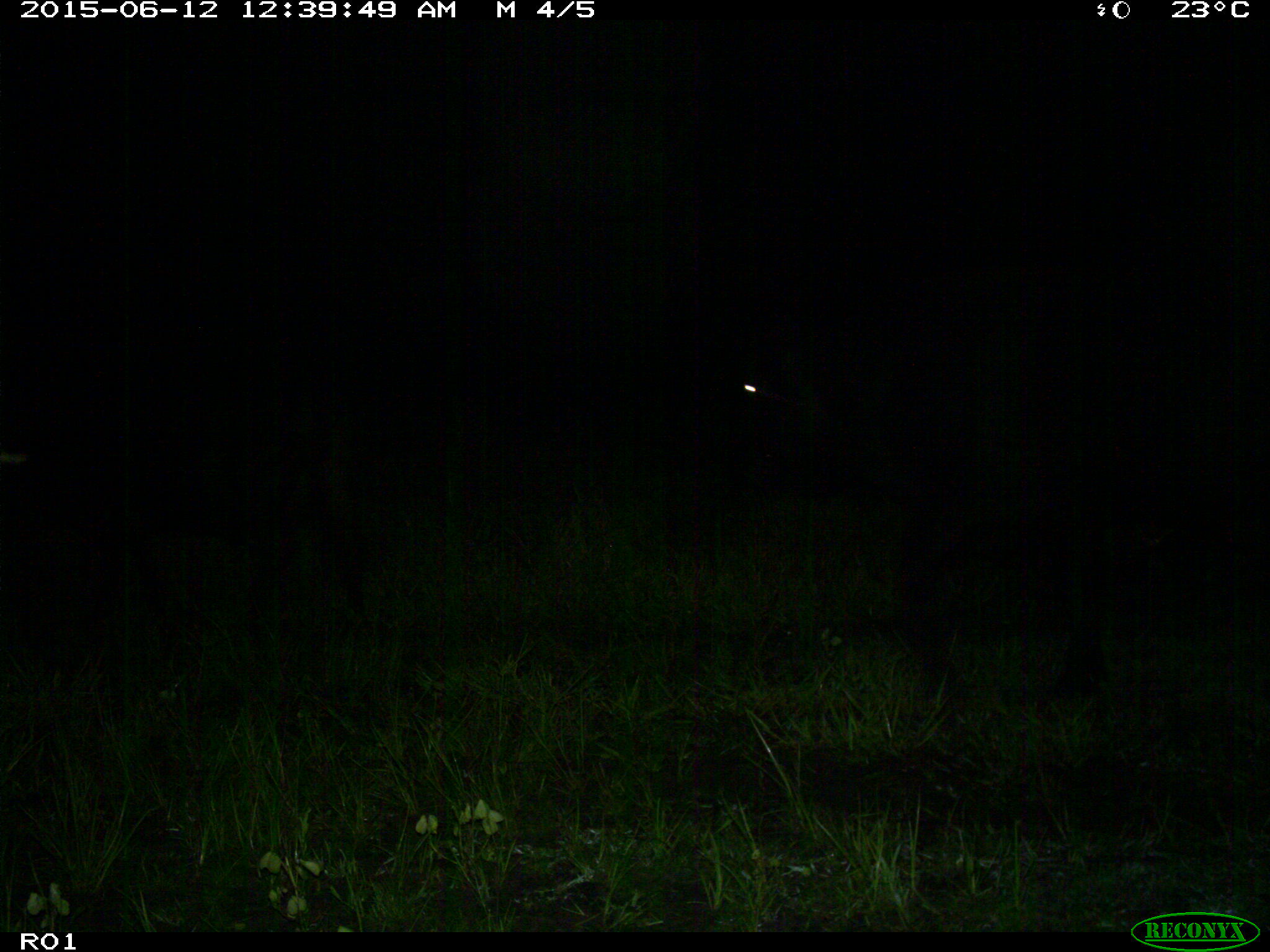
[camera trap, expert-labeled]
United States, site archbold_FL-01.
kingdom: Animalia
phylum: Chordata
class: Mammalia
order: Artiodactyla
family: Bovidae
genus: Bos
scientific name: Bos taurus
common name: domestic cow